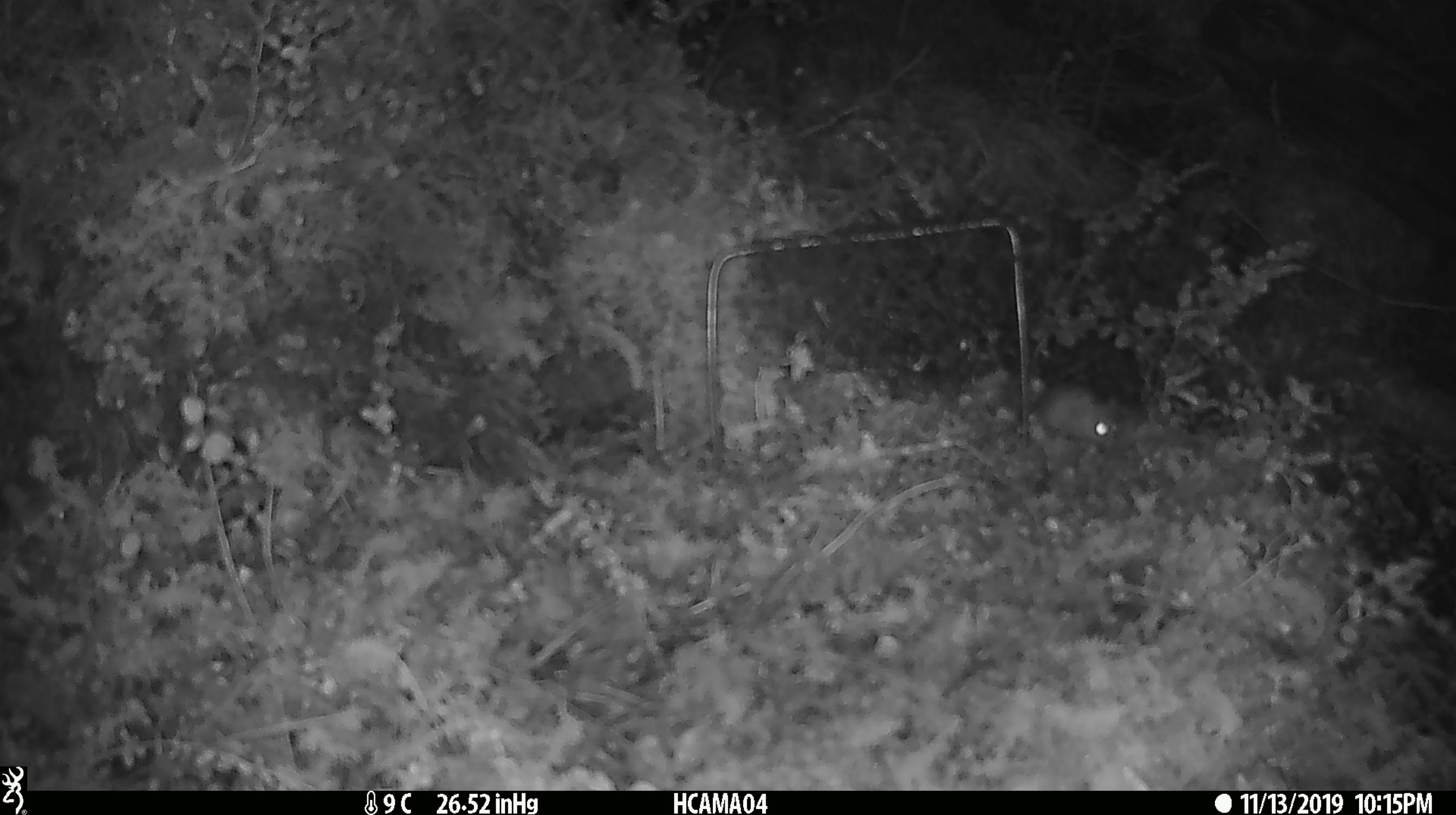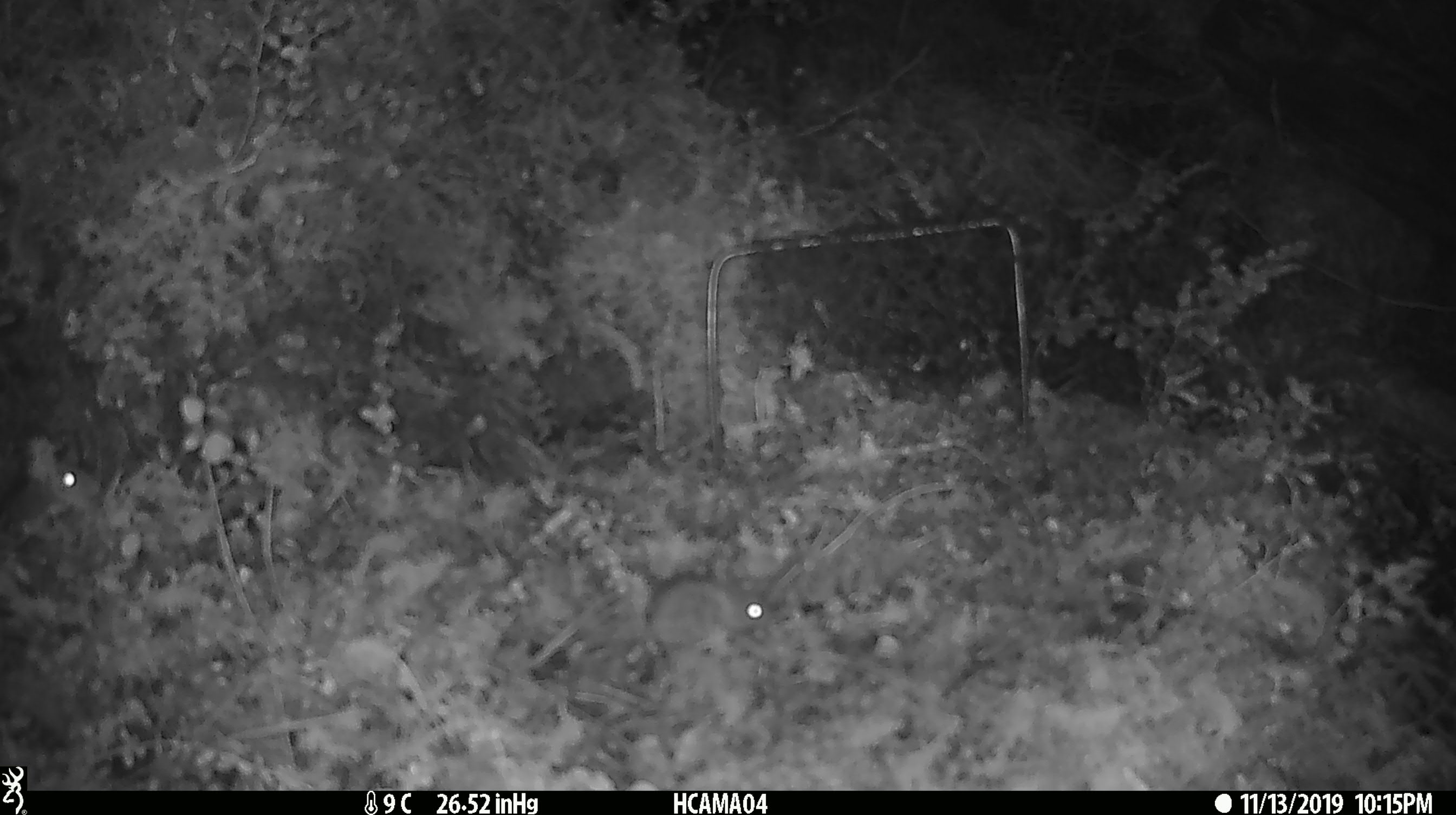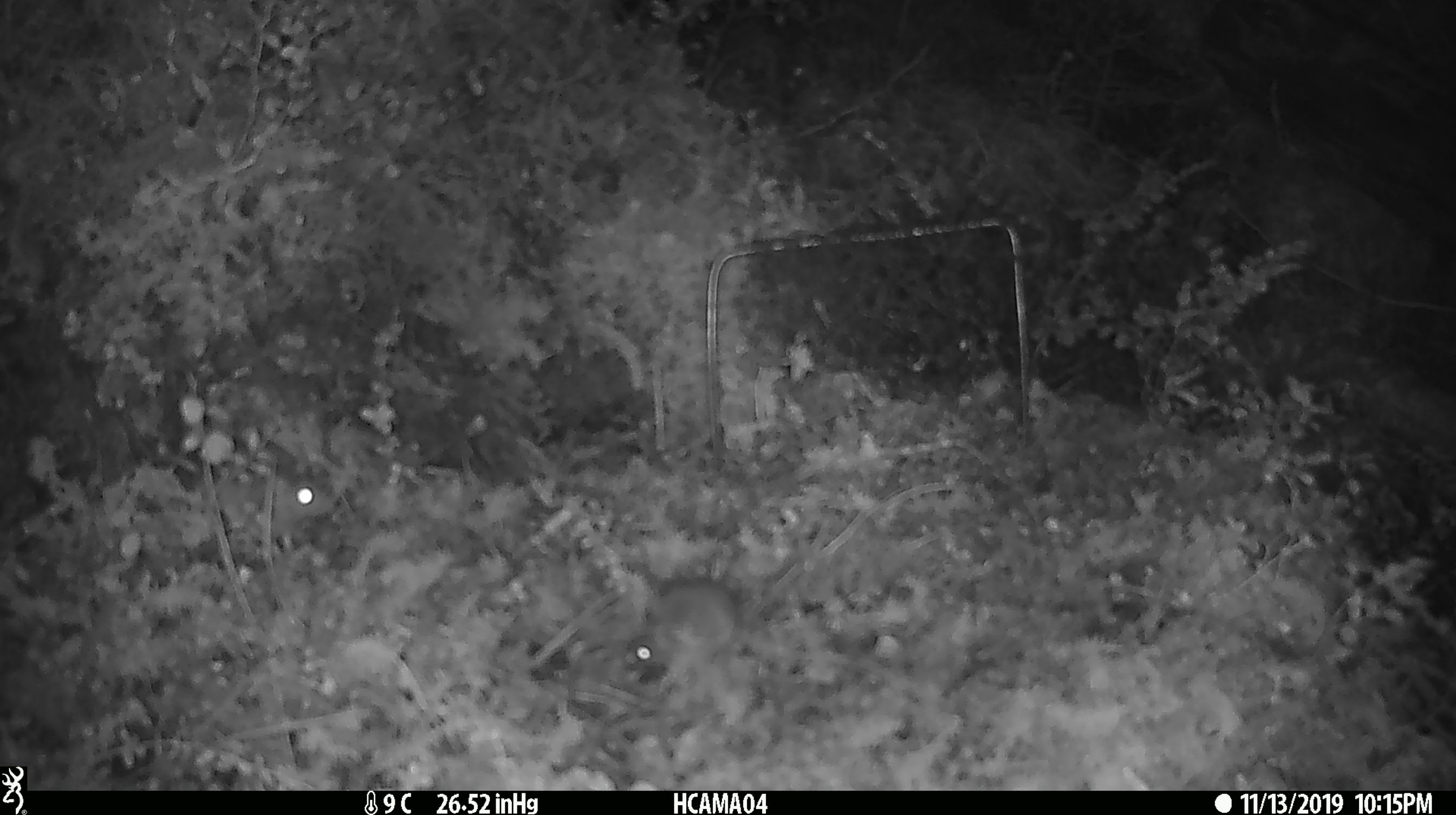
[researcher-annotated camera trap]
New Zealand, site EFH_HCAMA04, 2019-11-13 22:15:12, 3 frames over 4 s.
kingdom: Animalia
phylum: Chordata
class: Mammalia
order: Rodentia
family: Muridae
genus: Mus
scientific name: Mus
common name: mouse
Mouse (Mus).